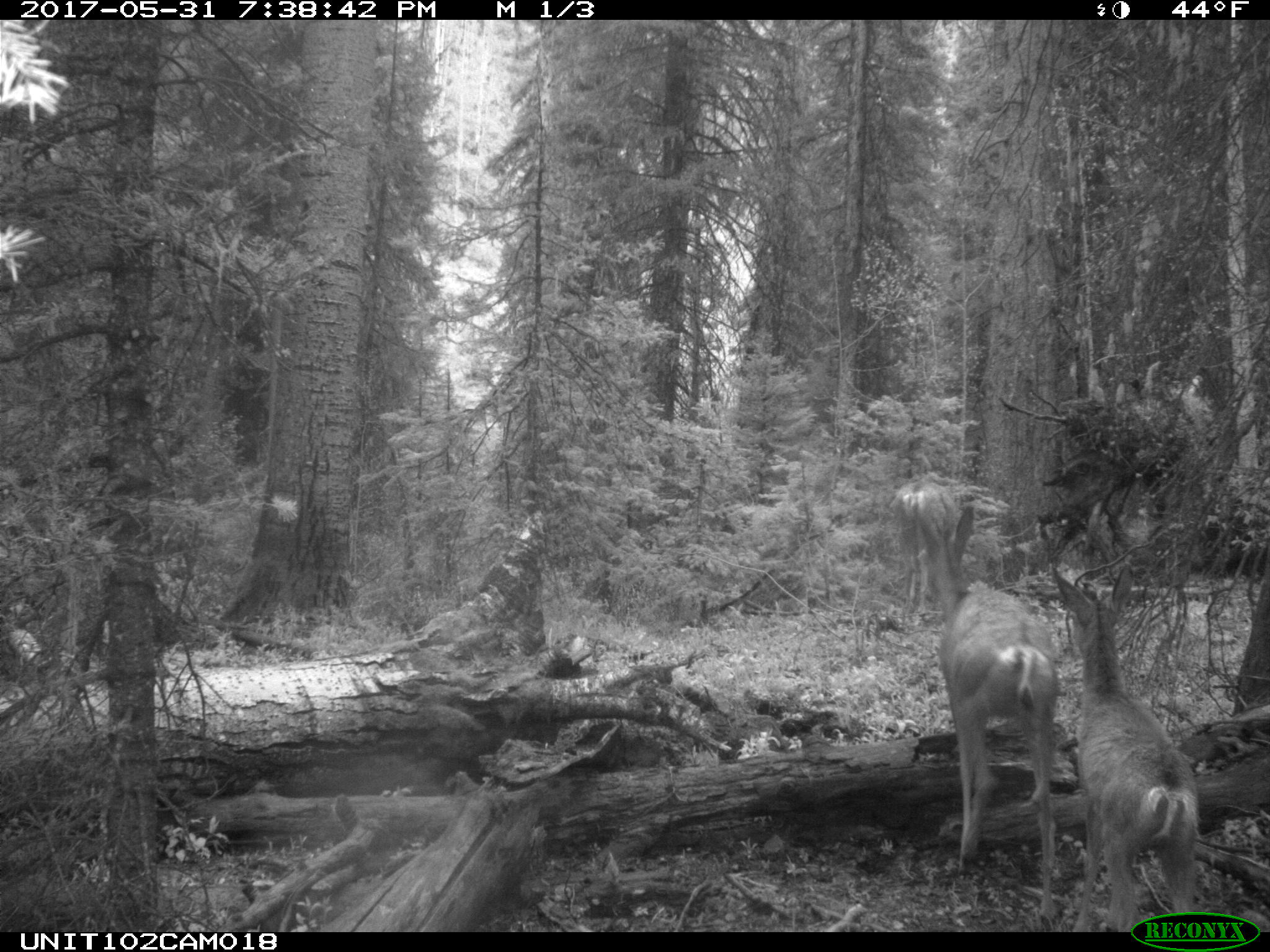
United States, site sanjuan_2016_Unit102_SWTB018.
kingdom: Animalia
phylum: Chordata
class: Mammalia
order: Artiodactyla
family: Cervidae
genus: Odocoileus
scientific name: Odocoileus hemionus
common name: mule deer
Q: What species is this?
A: Odocoileus hemionus (mule deer).